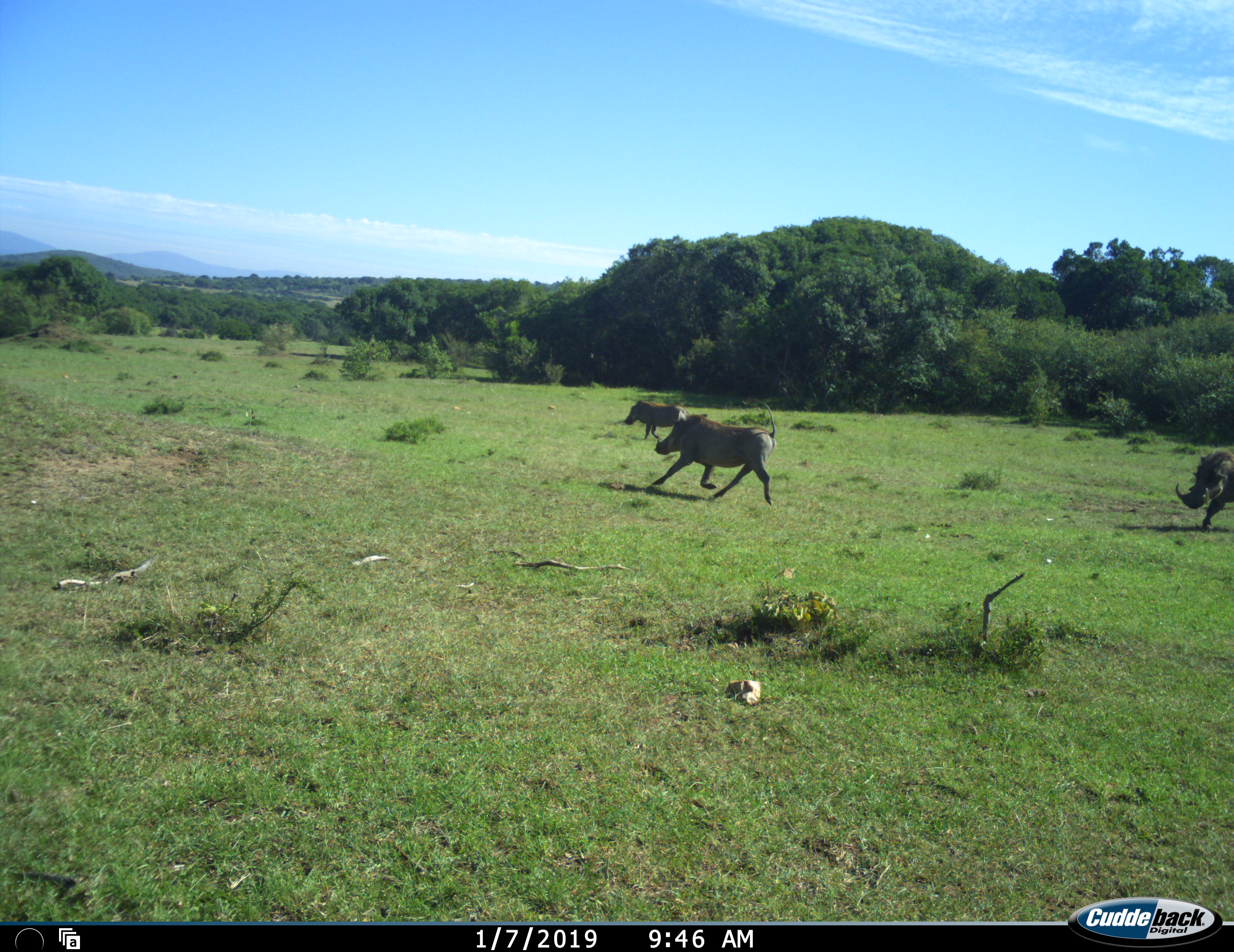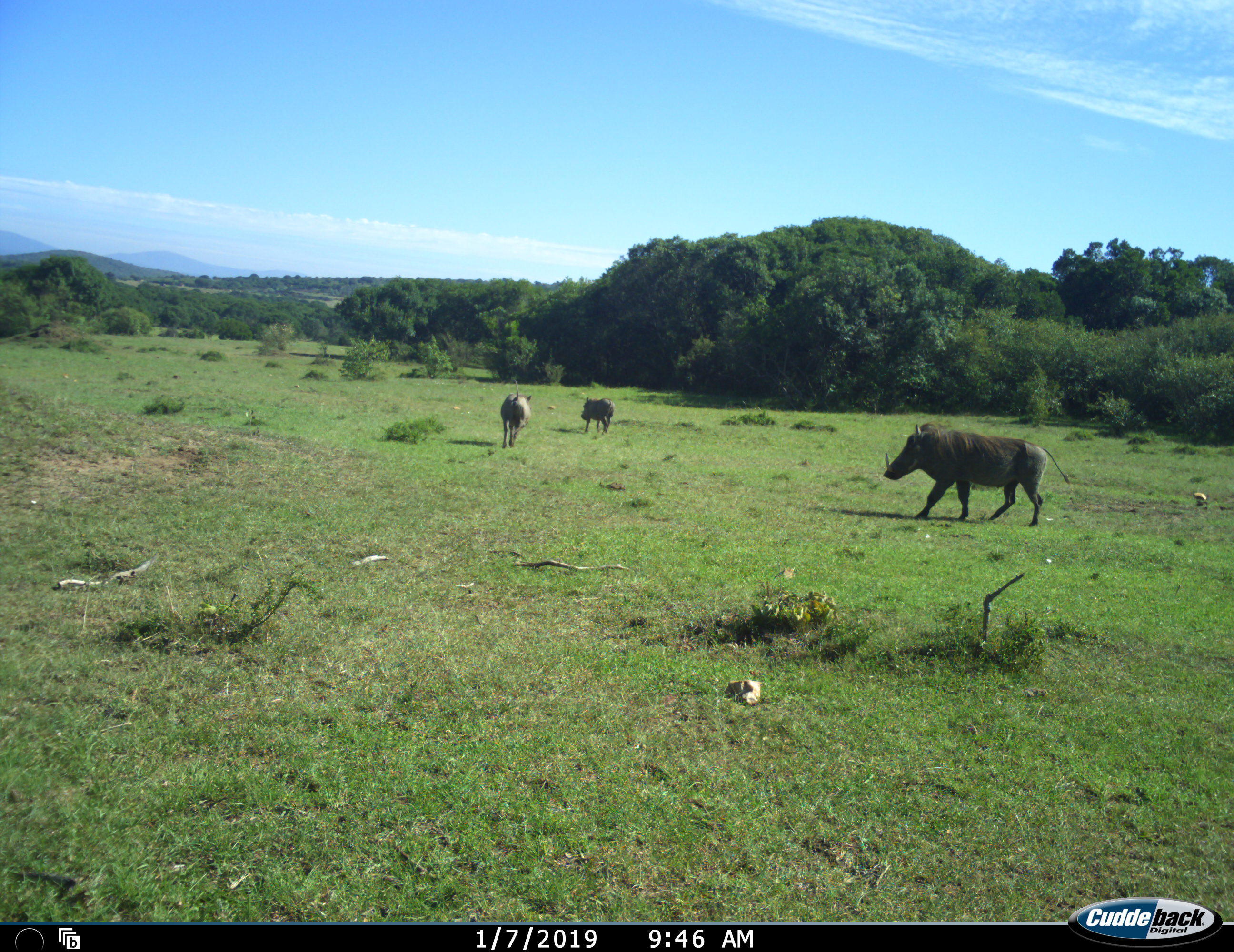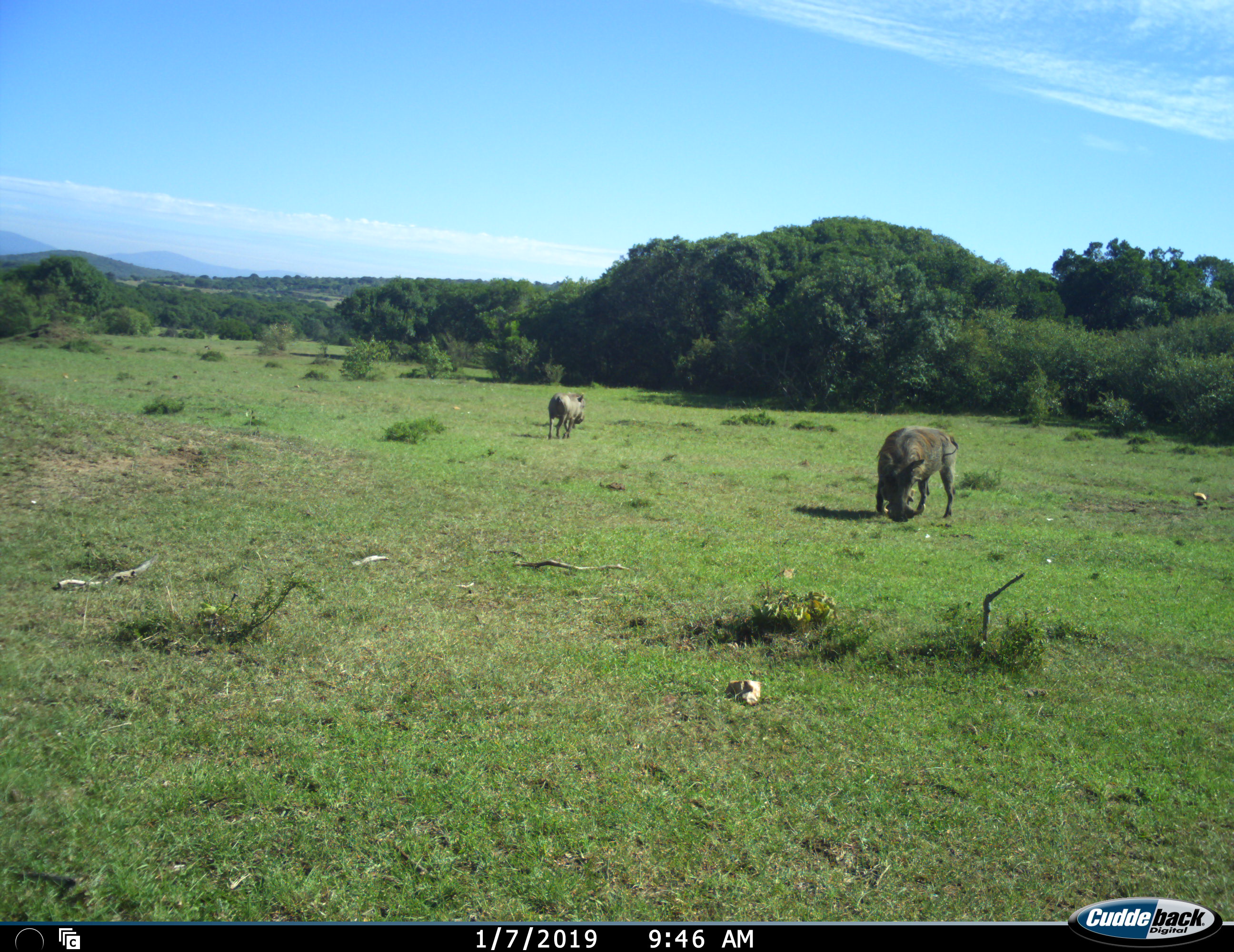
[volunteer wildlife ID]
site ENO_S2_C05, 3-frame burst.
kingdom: Animalia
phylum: Chordata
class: Mammalia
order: Artiodactyla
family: Suidae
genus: Phacochoerus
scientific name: Phacochoerus africanus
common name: warthog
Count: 3.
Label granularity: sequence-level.